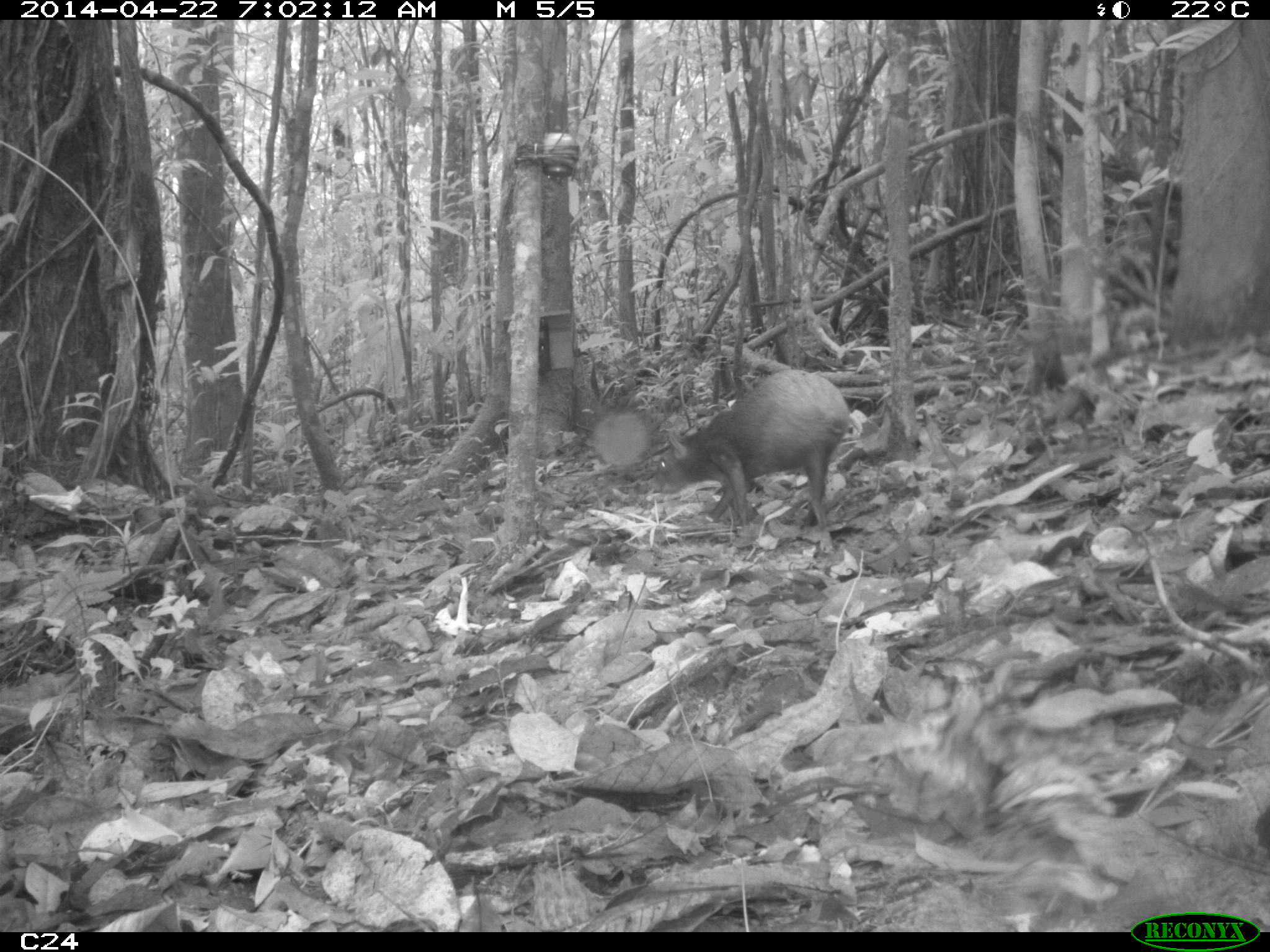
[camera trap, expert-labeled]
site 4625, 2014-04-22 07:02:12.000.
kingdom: Animalia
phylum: Chordata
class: Mammalia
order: Rodentia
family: Dasyproctidae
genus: Dasyprocta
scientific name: Dasyprocta leporina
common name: red-rumped agouti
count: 1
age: adult